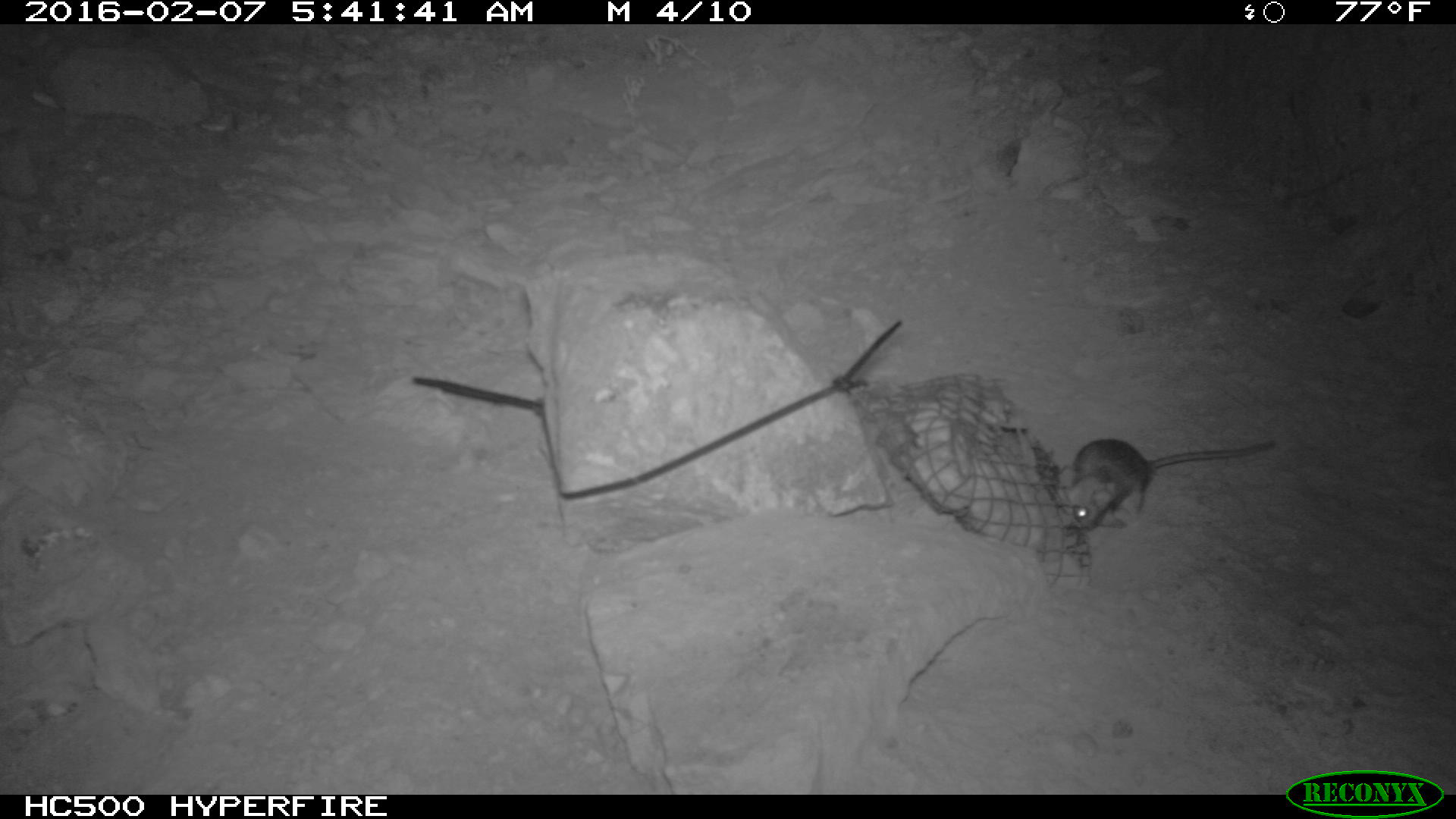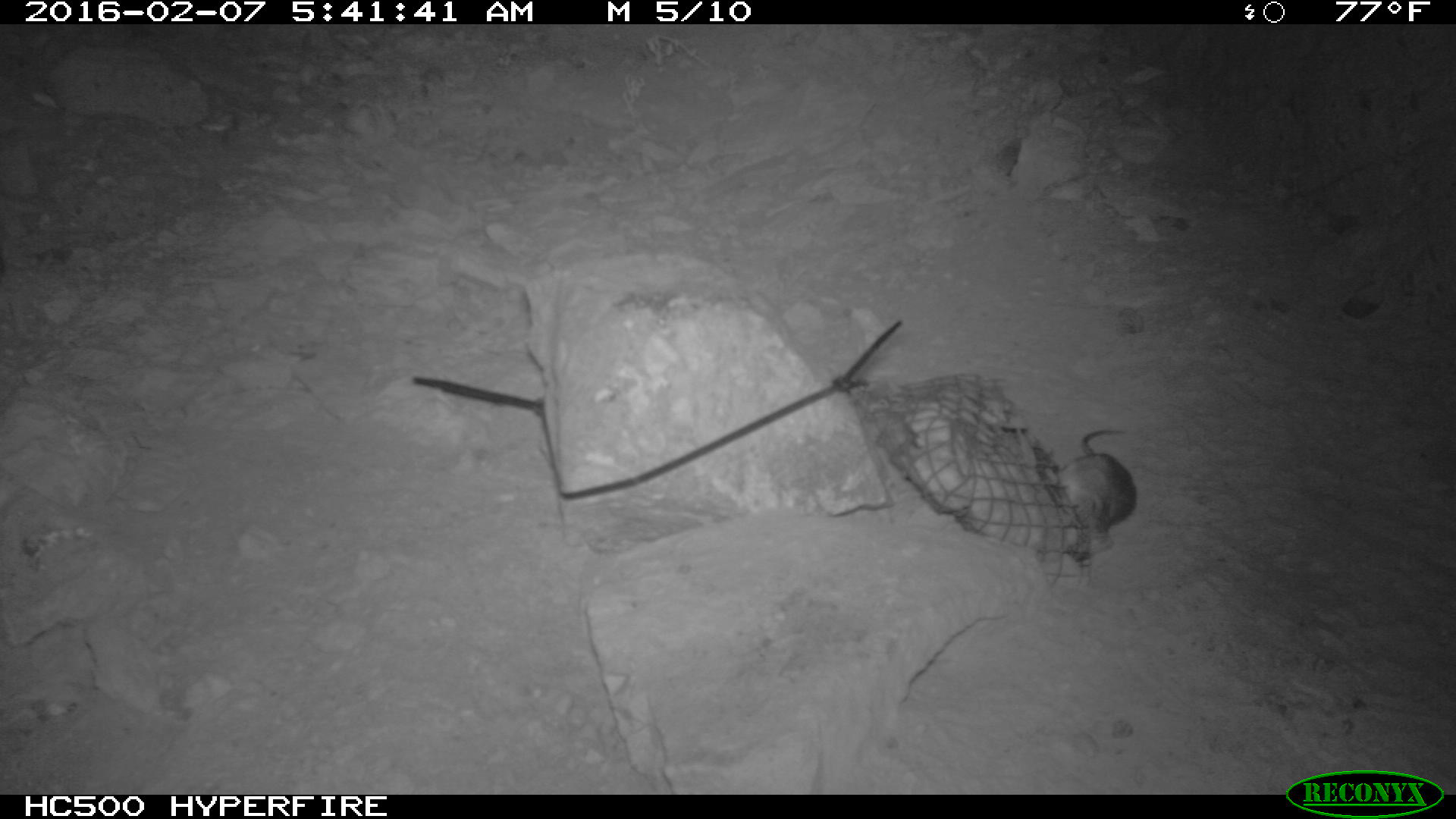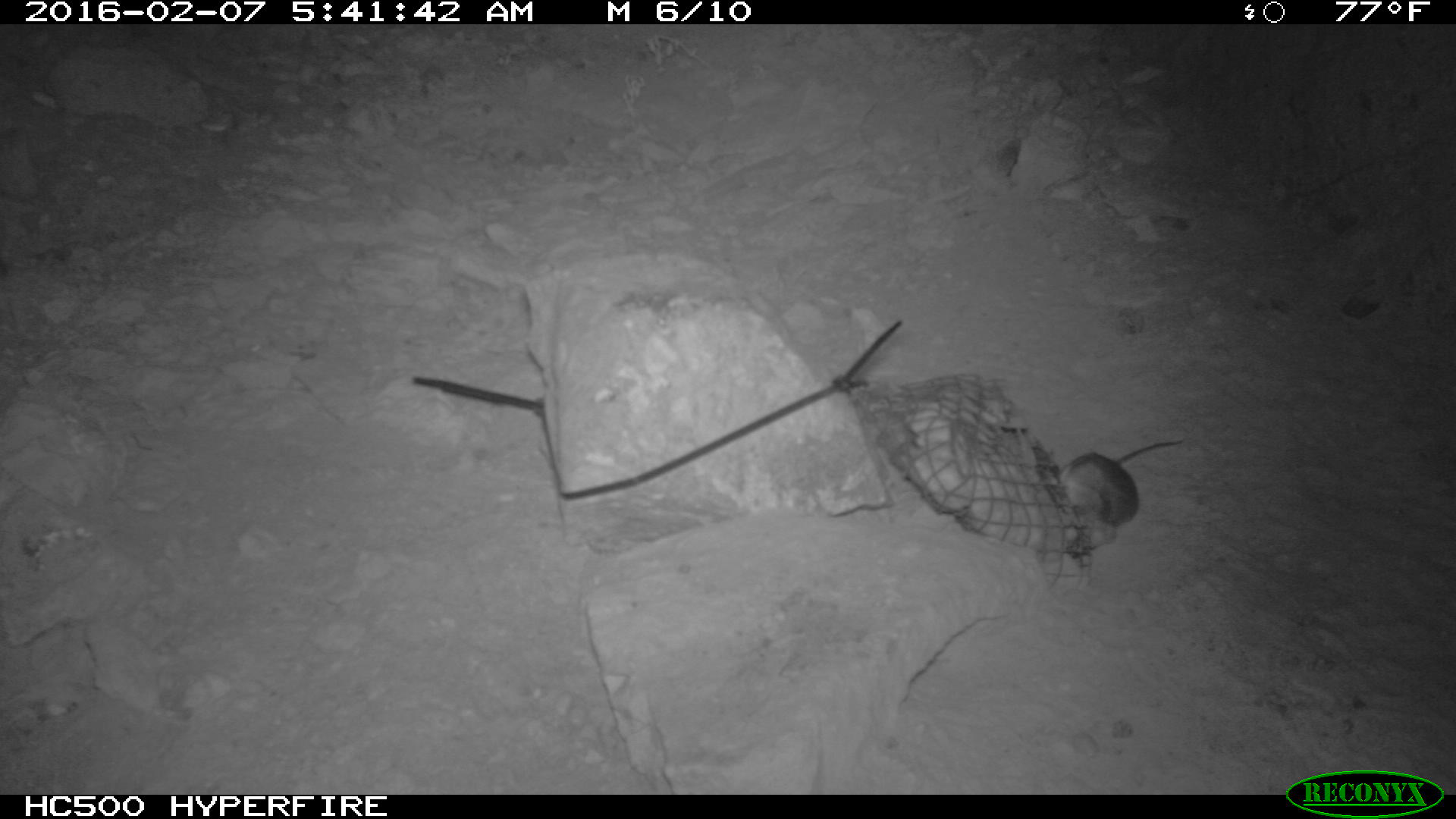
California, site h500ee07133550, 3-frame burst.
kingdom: Animalia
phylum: Chordata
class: Mammalia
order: Rodentia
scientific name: Rodentia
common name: rodent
Rodent (Rodentia).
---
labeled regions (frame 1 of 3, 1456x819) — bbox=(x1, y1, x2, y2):
rodent: bbox=(1056, 438, 1272, 529)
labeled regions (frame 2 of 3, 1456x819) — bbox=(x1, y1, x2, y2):
rodent: bbox=(1057, 426, 1135, 536)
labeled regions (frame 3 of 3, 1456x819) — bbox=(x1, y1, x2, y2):
rodent: bbox=(1056, 436, 1185, 516)